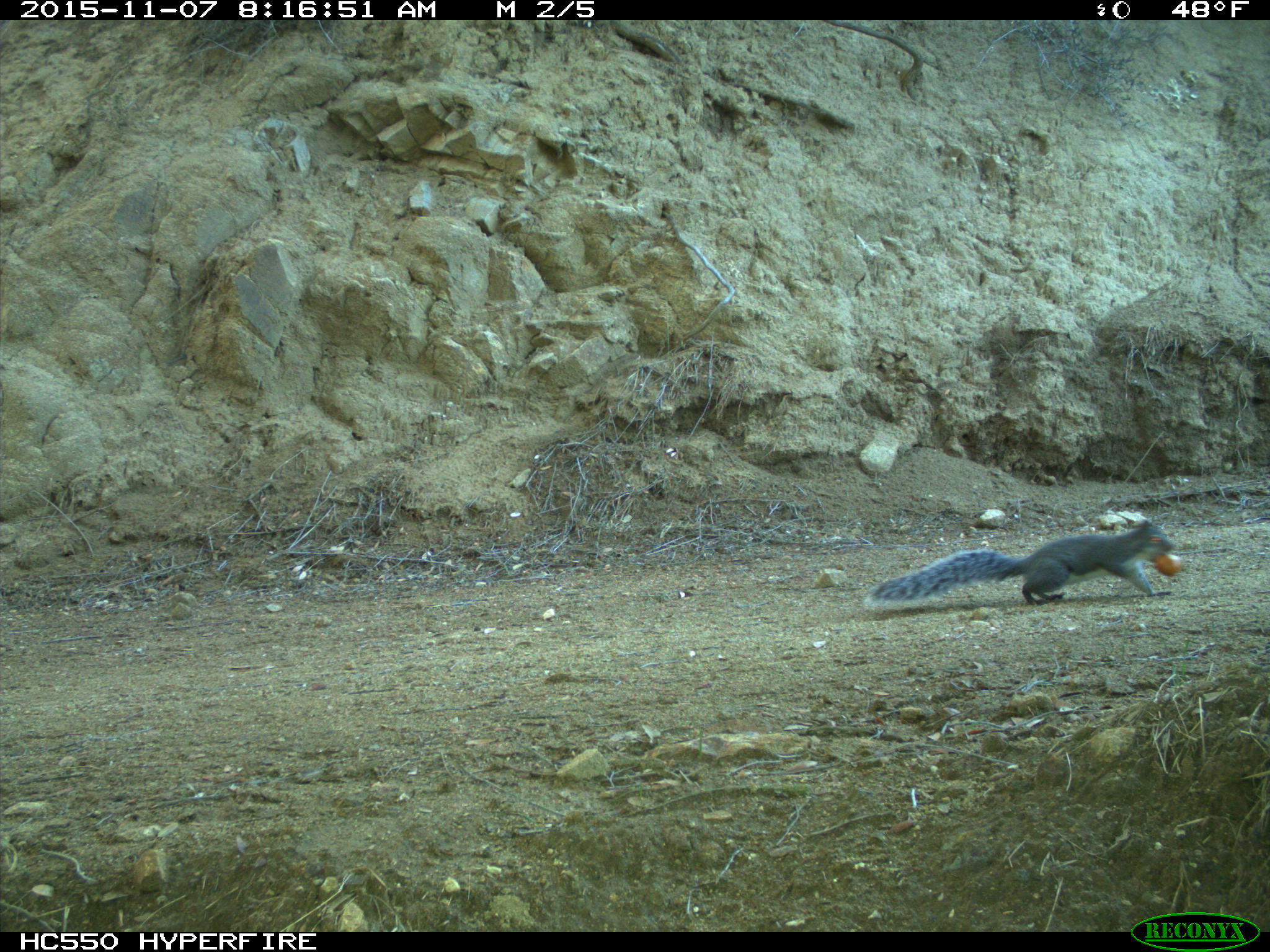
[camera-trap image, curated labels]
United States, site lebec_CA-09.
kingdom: Animalia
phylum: Chordata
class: Mammalia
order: Rodentia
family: Sciuridae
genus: Sciurus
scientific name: Sciurus carolinensis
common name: eastern gray squirrel